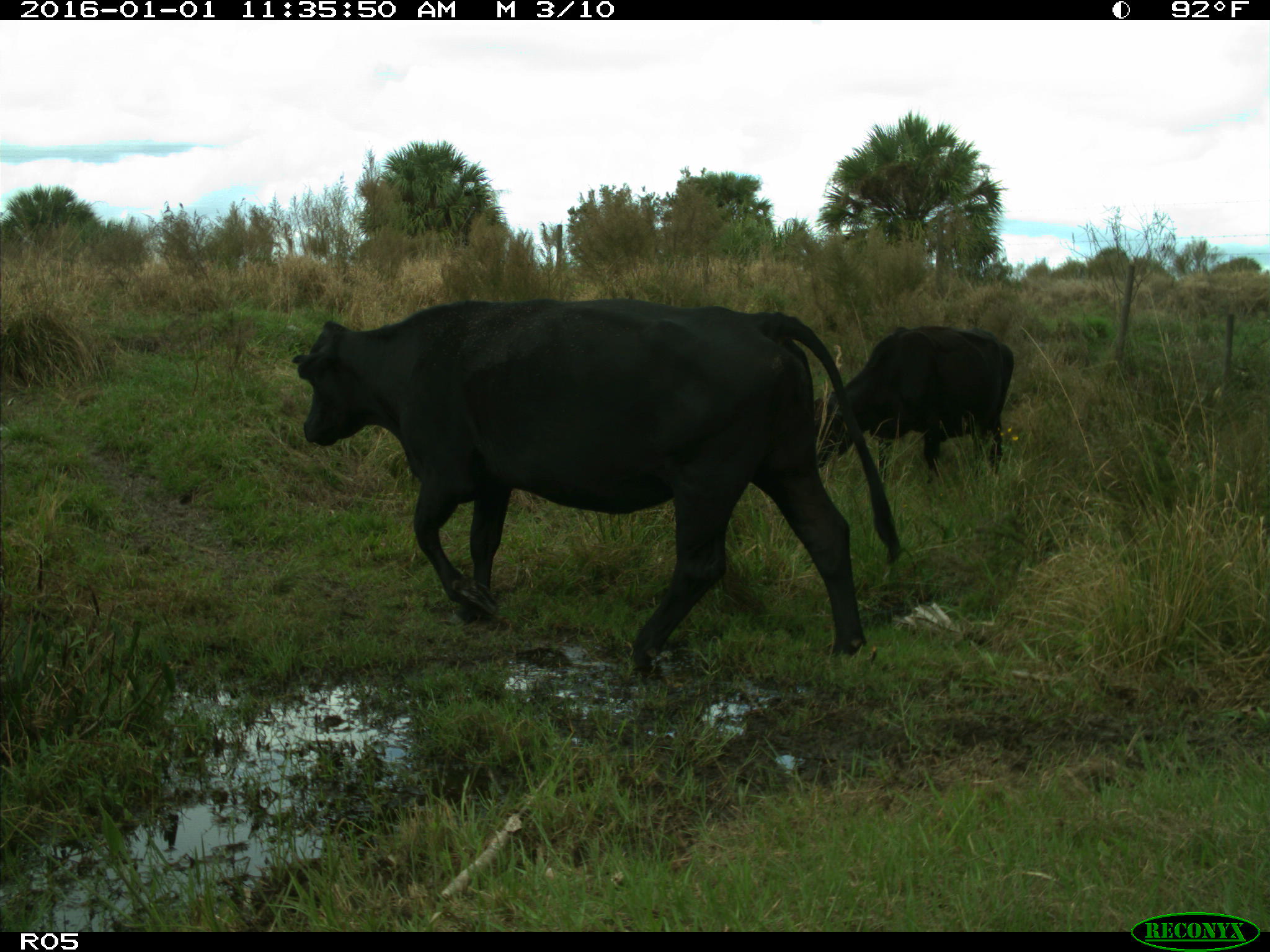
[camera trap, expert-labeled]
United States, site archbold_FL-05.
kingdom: Animalia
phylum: Chordata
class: Mammalia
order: Artiodactyla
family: Bovidae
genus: Bos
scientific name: Bos taurus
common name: domestic cow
Bos taurus (domestic cow).